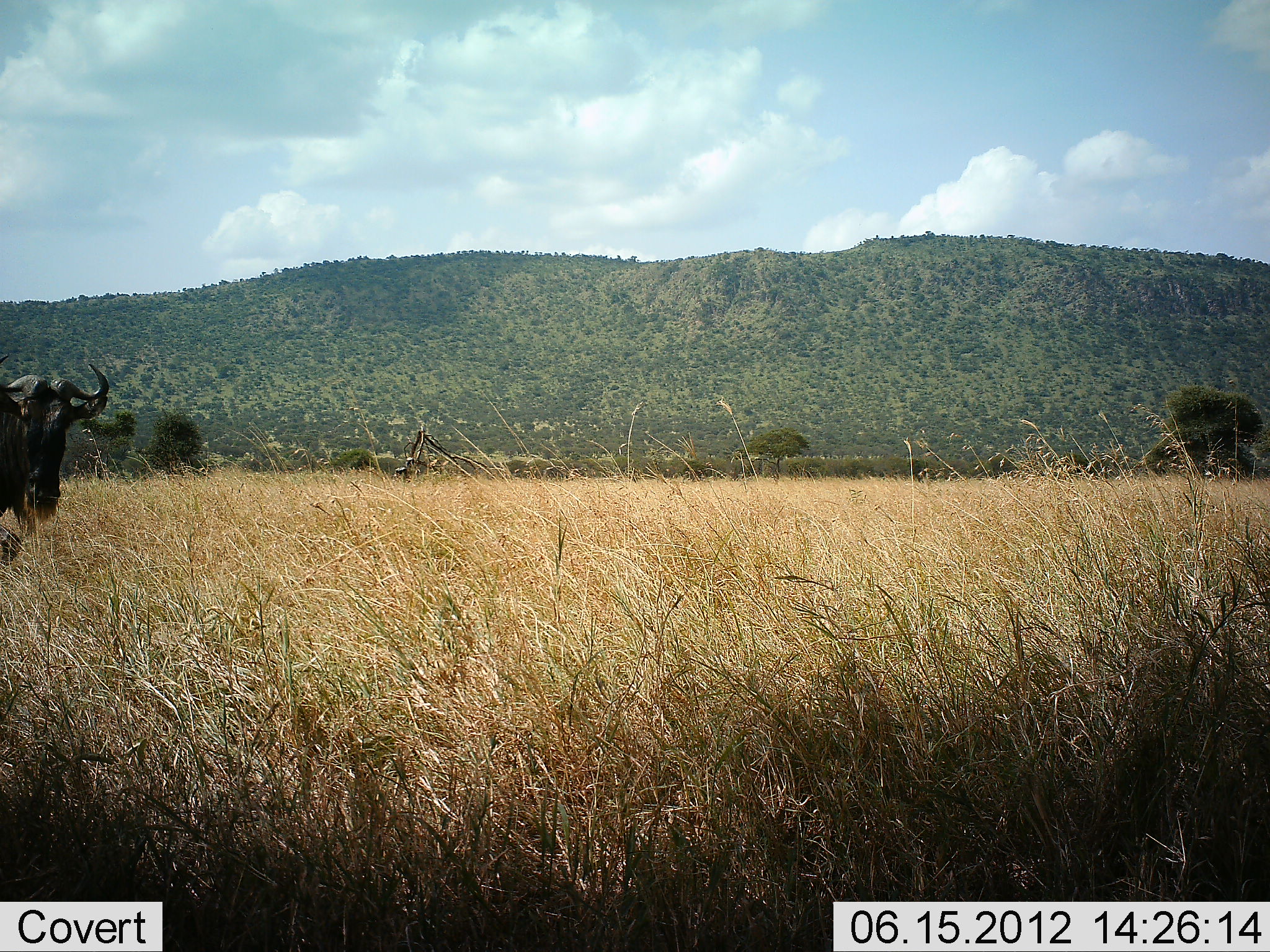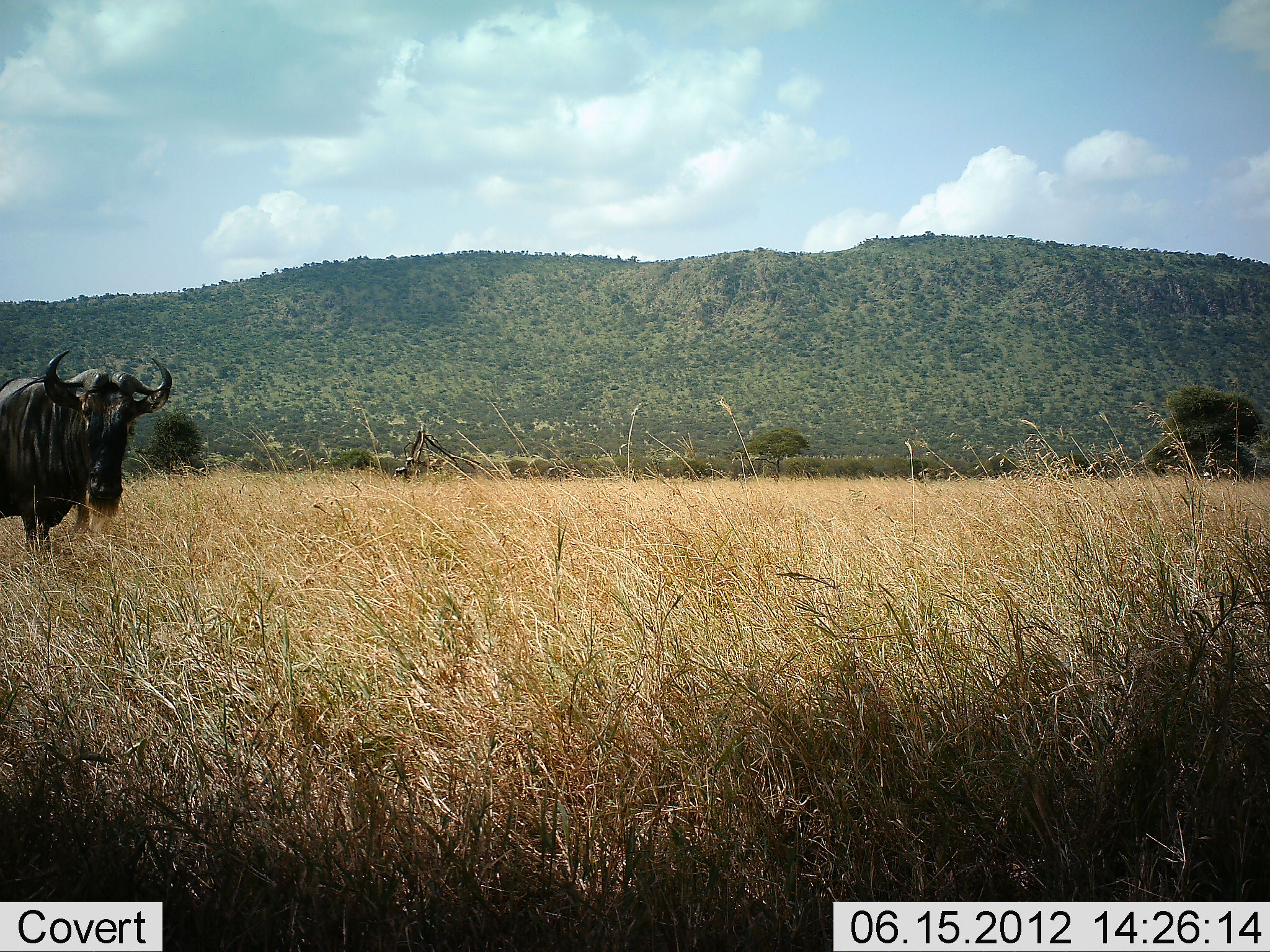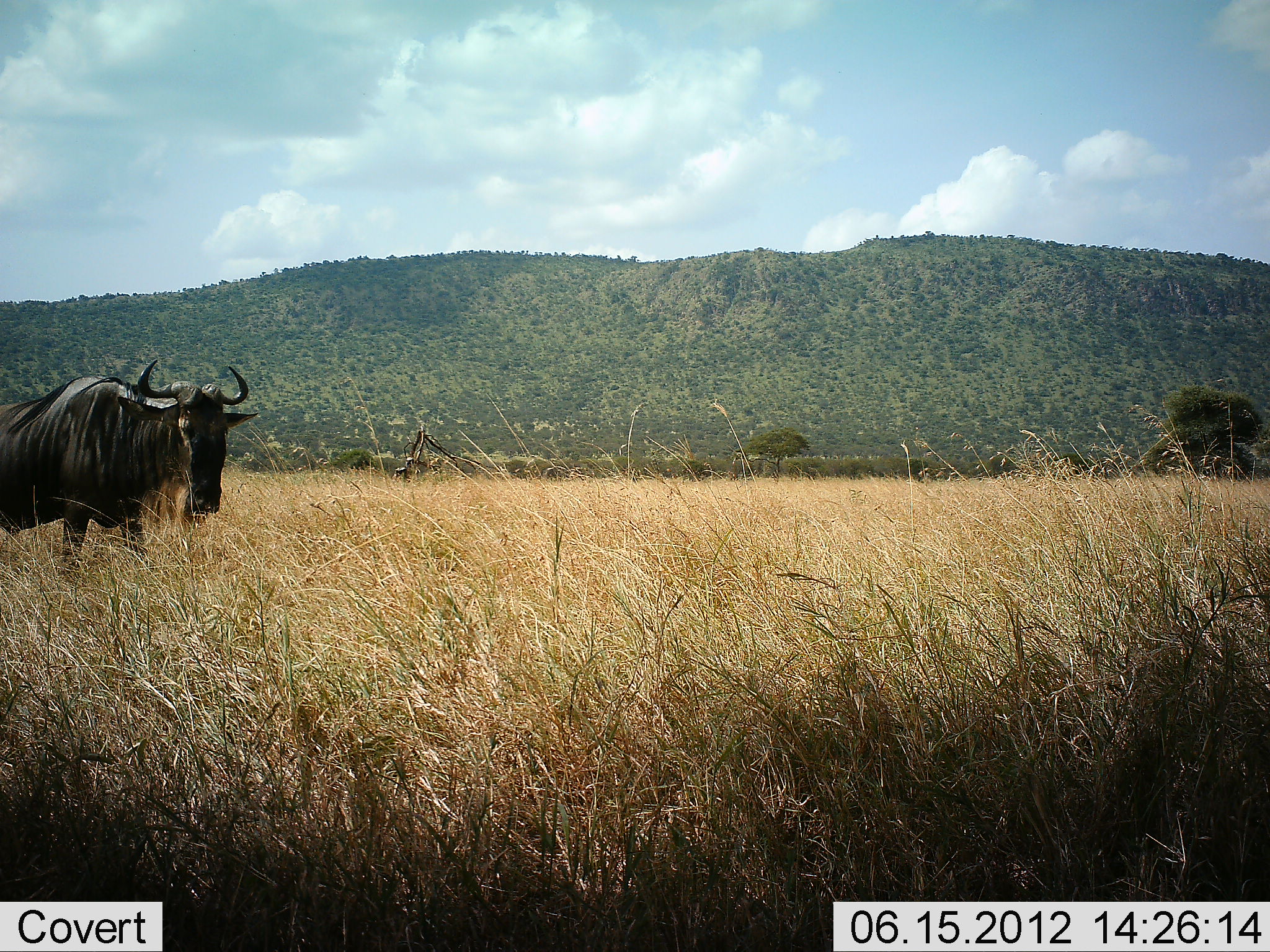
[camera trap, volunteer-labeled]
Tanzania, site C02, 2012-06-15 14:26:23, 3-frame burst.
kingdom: Animalia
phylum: Chordata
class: Mammalia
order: Artiodactyla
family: Bovidae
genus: Connochaetes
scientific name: Connochaetes taurinus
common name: blue wildebeest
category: wildebeest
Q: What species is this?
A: Wildebeest (blue wildebeest) (Connochaetes taurinus).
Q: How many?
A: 1.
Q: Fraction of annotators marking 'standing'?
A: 0%.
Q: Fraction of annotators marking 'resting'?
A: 0%.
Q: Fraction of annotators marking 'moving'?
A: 100%.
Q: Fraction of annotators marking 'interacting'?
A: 0%.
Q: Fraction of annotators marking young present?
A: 0%.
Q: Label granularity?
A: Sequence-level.